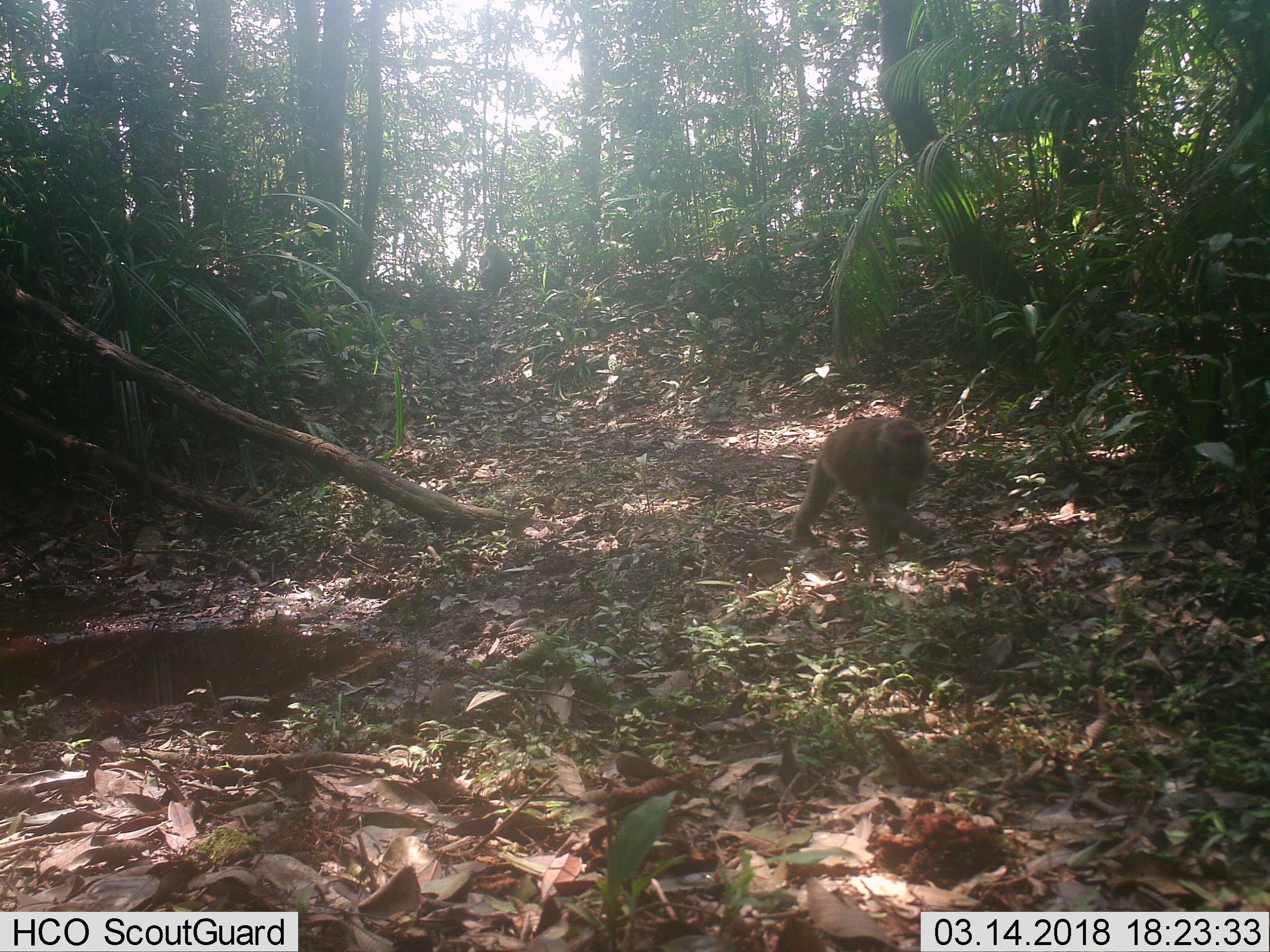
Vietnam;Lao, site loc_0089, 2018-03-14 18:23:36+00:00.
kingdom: Animalia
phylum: Chordata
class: Mammalia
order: Primates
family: Cercopithecidae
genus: Macaca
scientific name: Macaca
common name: macaques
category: assam or rhesus macaque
Assam or rhesus macaque (macaques) (Macaca). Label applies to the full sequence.